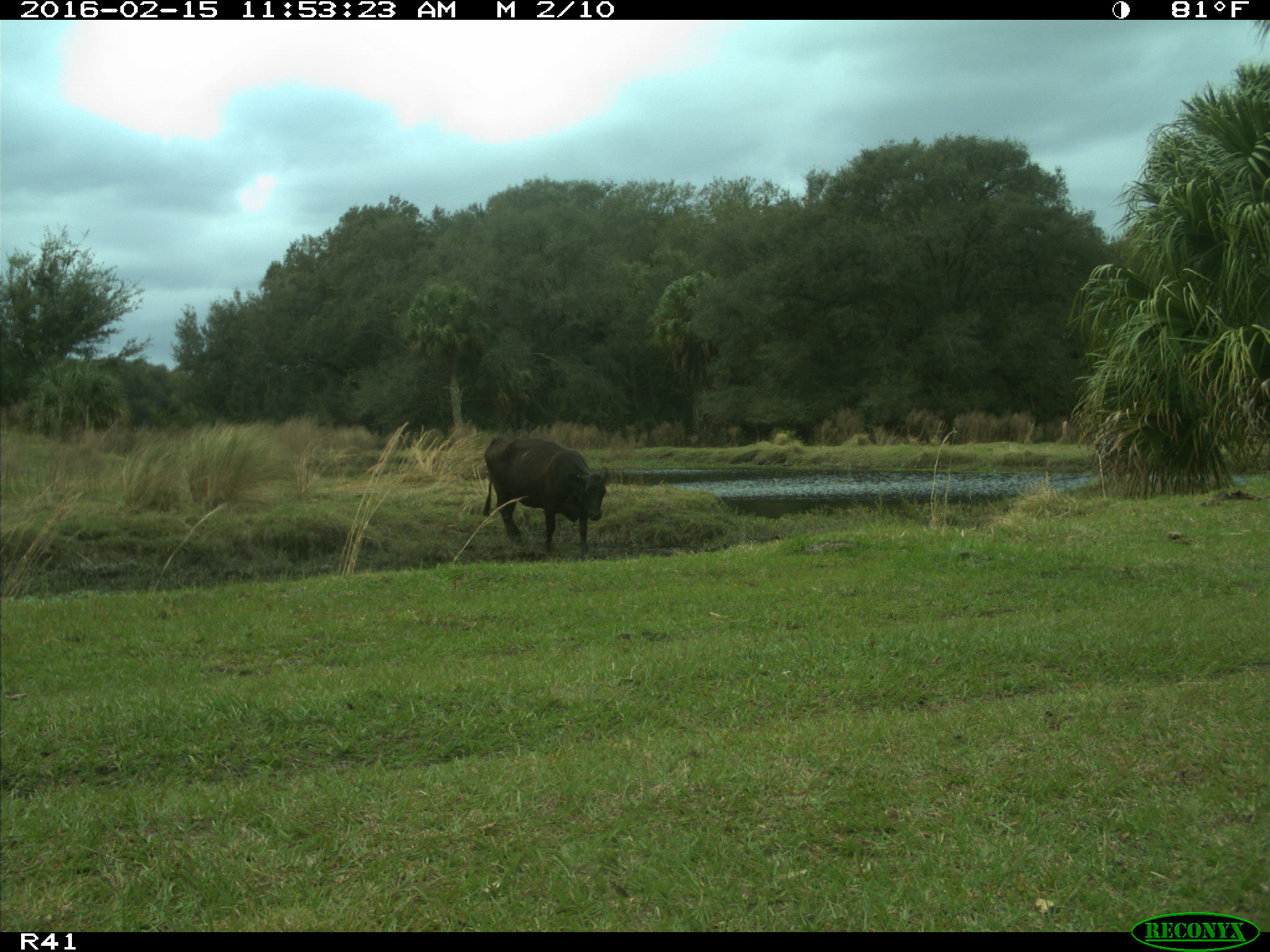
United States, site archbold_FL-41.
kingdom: Animalia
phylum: Chordata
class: Mammalia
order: Artiodactyla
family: Bovidae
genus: Bos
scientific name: Bos taurus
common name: domestic cow